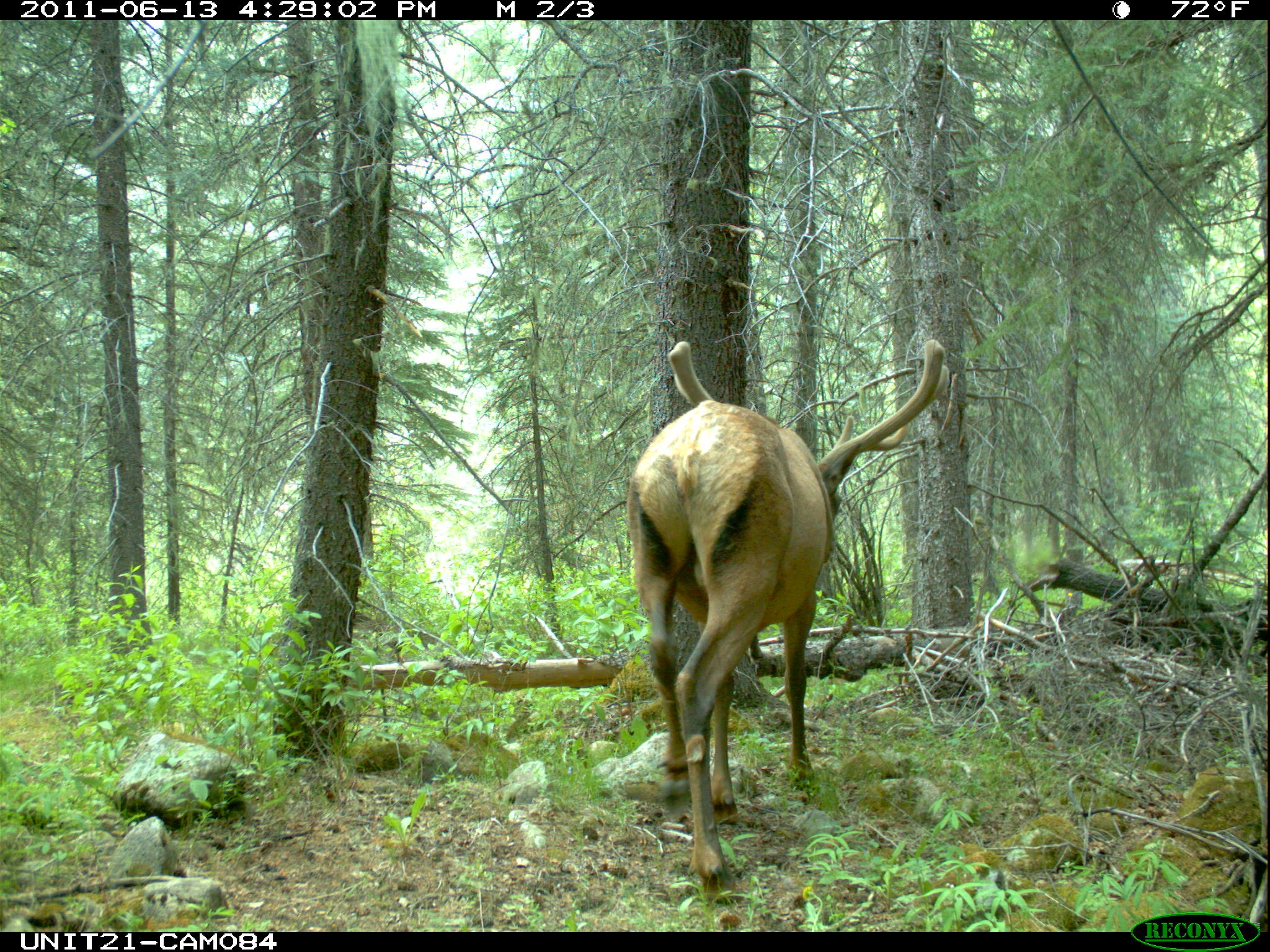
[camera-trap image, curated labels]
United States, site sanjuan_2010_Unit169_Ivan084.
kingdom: Animalia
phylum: Chordata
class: Mammalia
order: Artiodactyla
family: Cervidae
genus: Cervus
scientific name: Cervus elaphus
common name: red deer